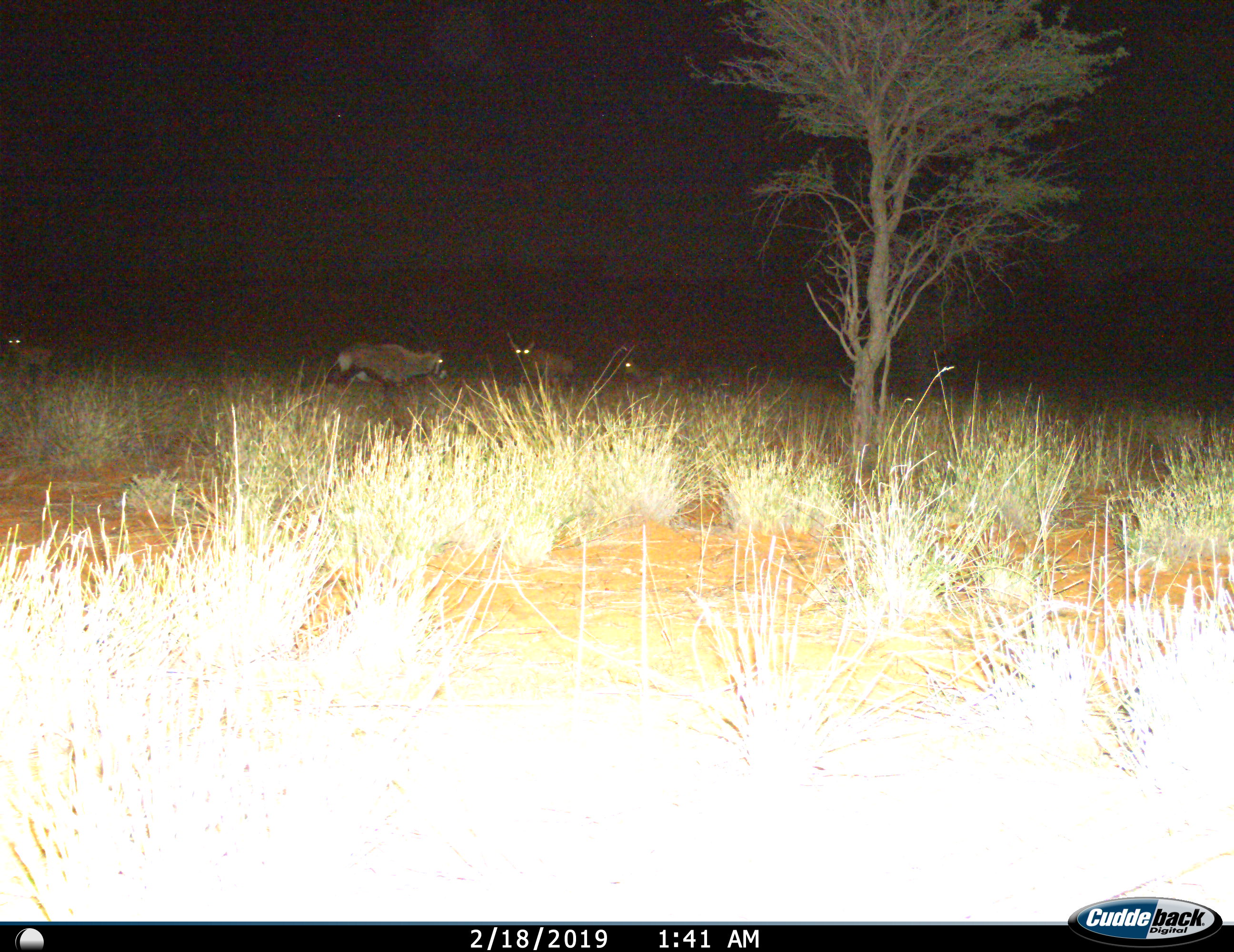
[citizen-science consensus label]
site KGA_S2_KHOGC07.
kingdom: Animalia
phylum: Chordata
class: Mammalia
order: Artiodactyla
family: Bovidae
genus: Oryx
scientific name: Oryx gazella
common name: gemsbok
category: oryx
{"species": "oryx (gemsbok) (Oryx gazella)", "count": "4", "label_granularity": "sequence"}